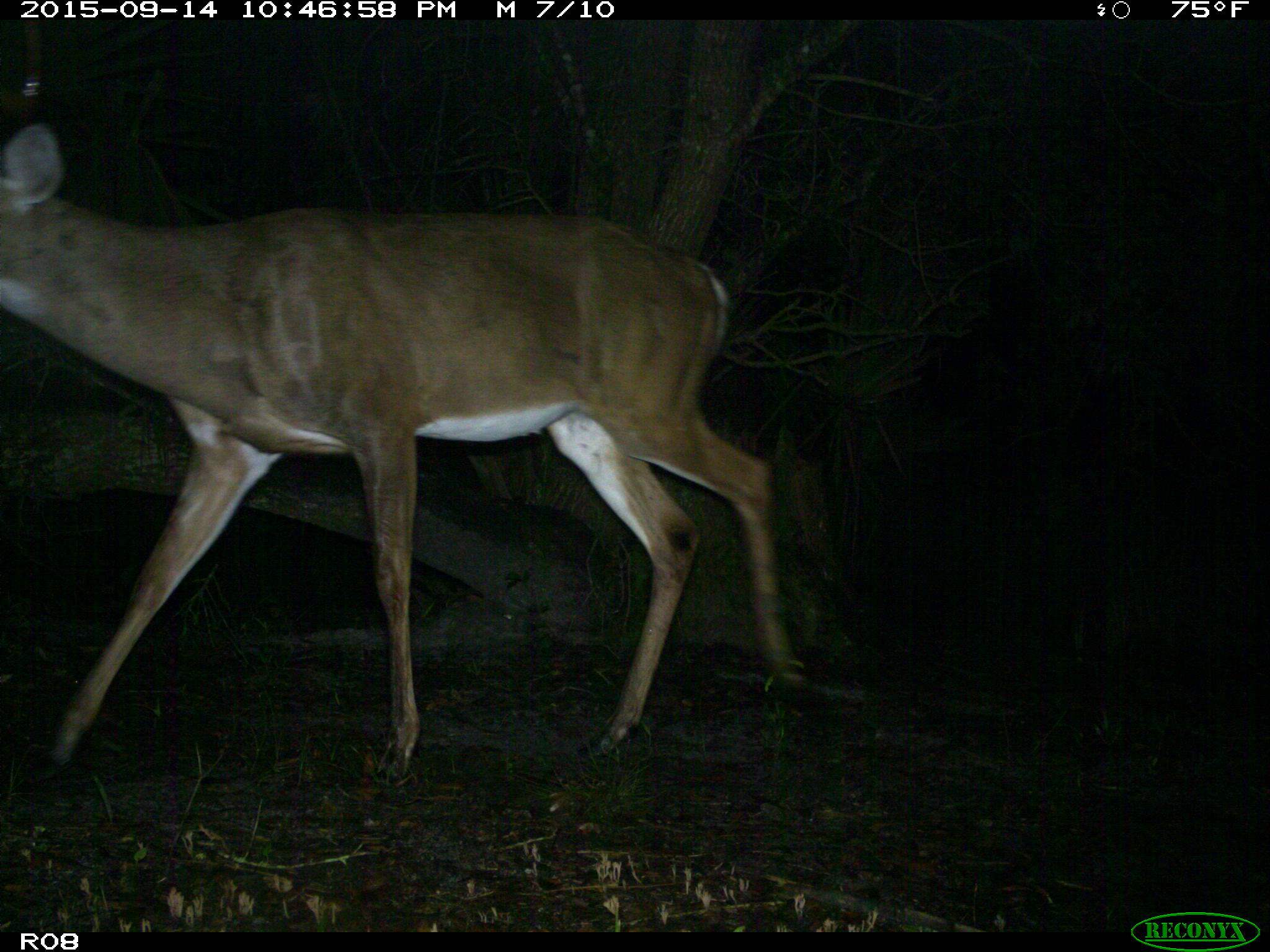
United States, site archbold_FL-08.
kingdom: Animalia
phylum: Chordata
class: Mammalia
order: Artiodactyla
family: Cervidae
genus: Odocoileus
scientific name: Odocoileus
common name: deer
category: unidentified deer